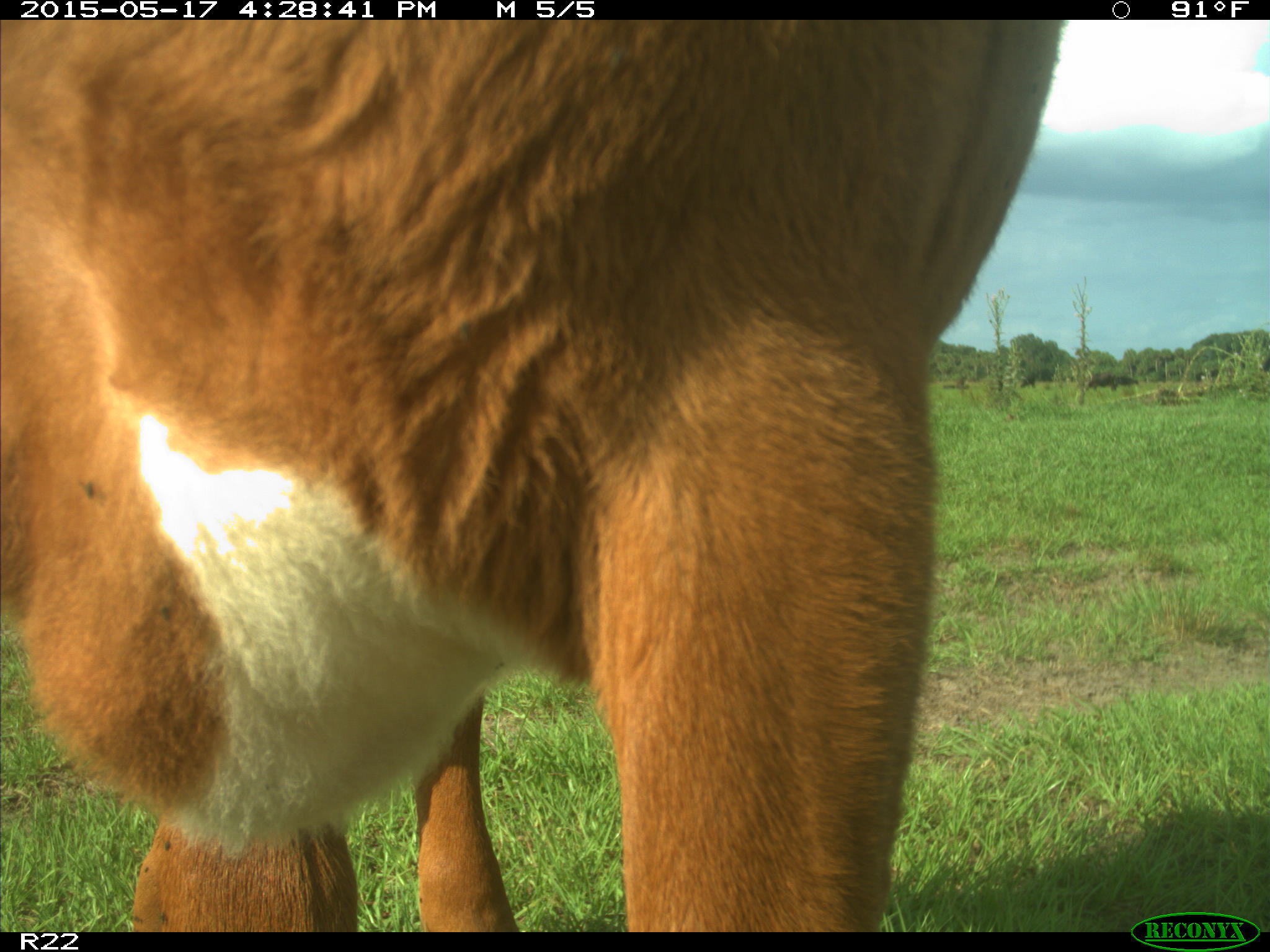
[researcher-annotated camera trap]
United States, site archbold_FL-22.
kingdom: Animalia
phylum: Chordata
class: Mammalia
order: Artiodactyla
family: Bovidae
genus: Bos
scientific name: Bos taurus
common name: domestic cow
Bos taurus (domestic cow).